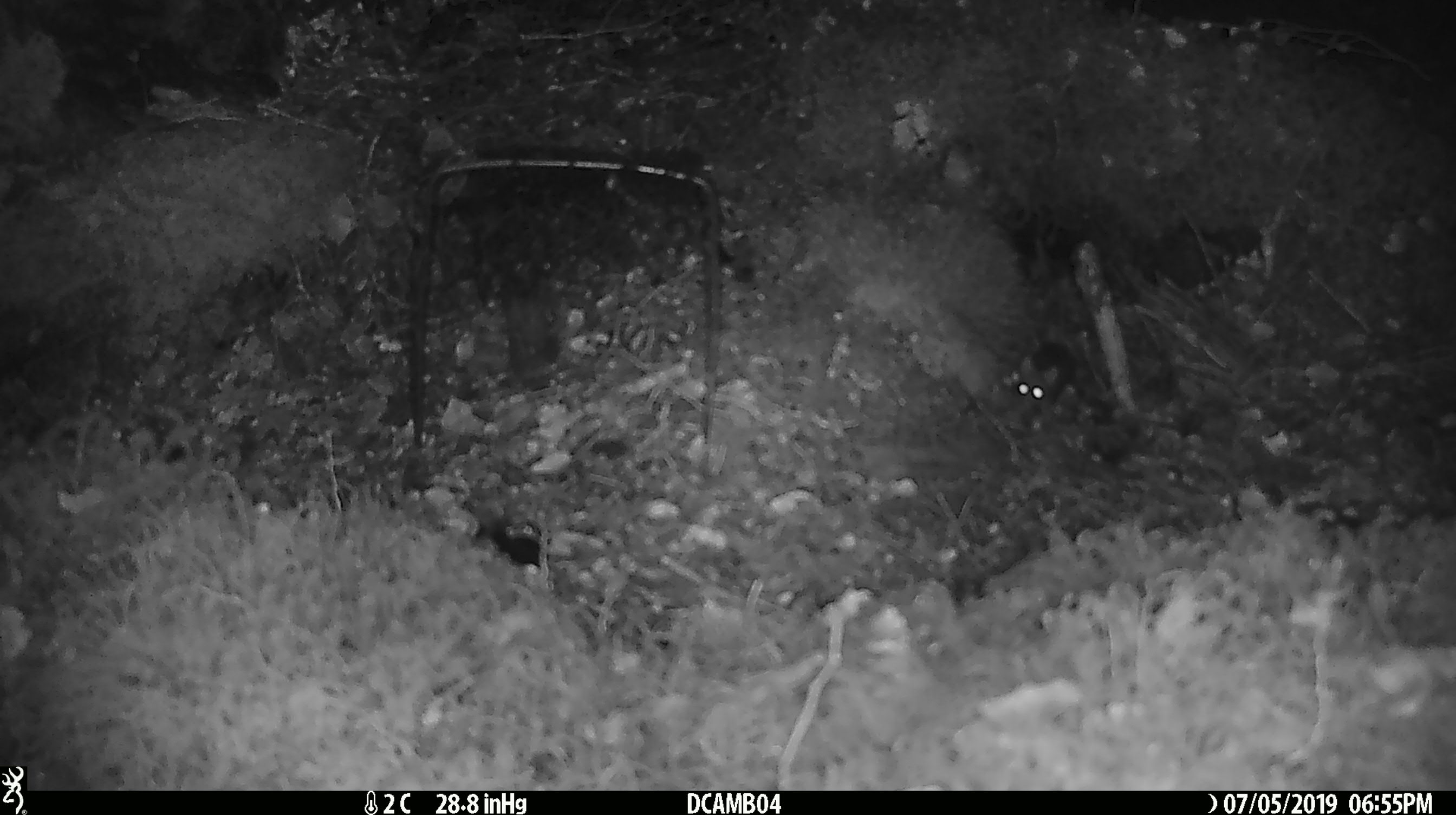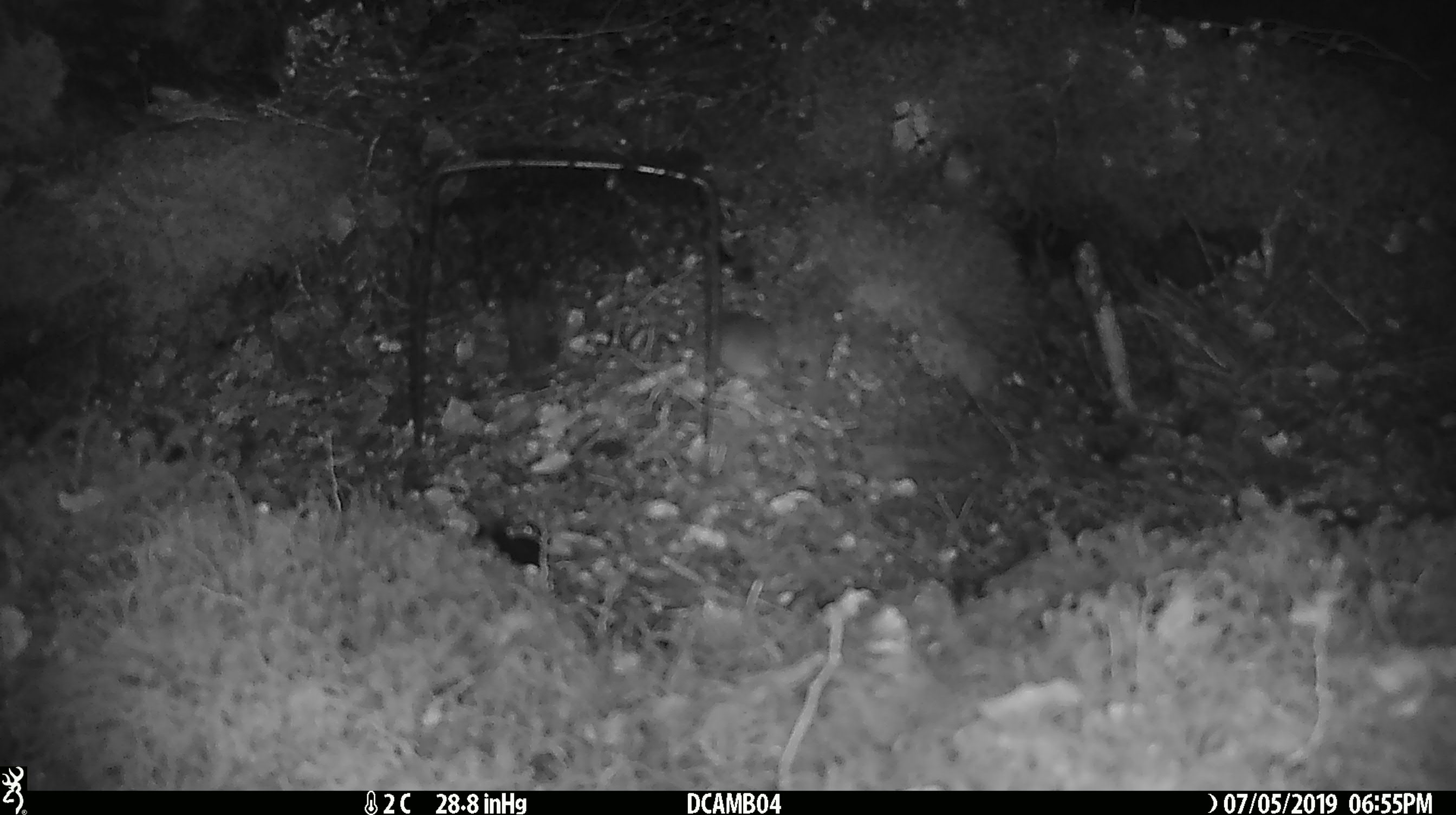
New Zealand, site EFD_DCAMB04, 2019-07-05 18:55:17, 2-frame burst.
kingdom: Animalia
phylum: Chordata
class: Mammalia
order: Rodentia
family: Muridae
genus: Mus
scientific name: Mus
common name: mouse